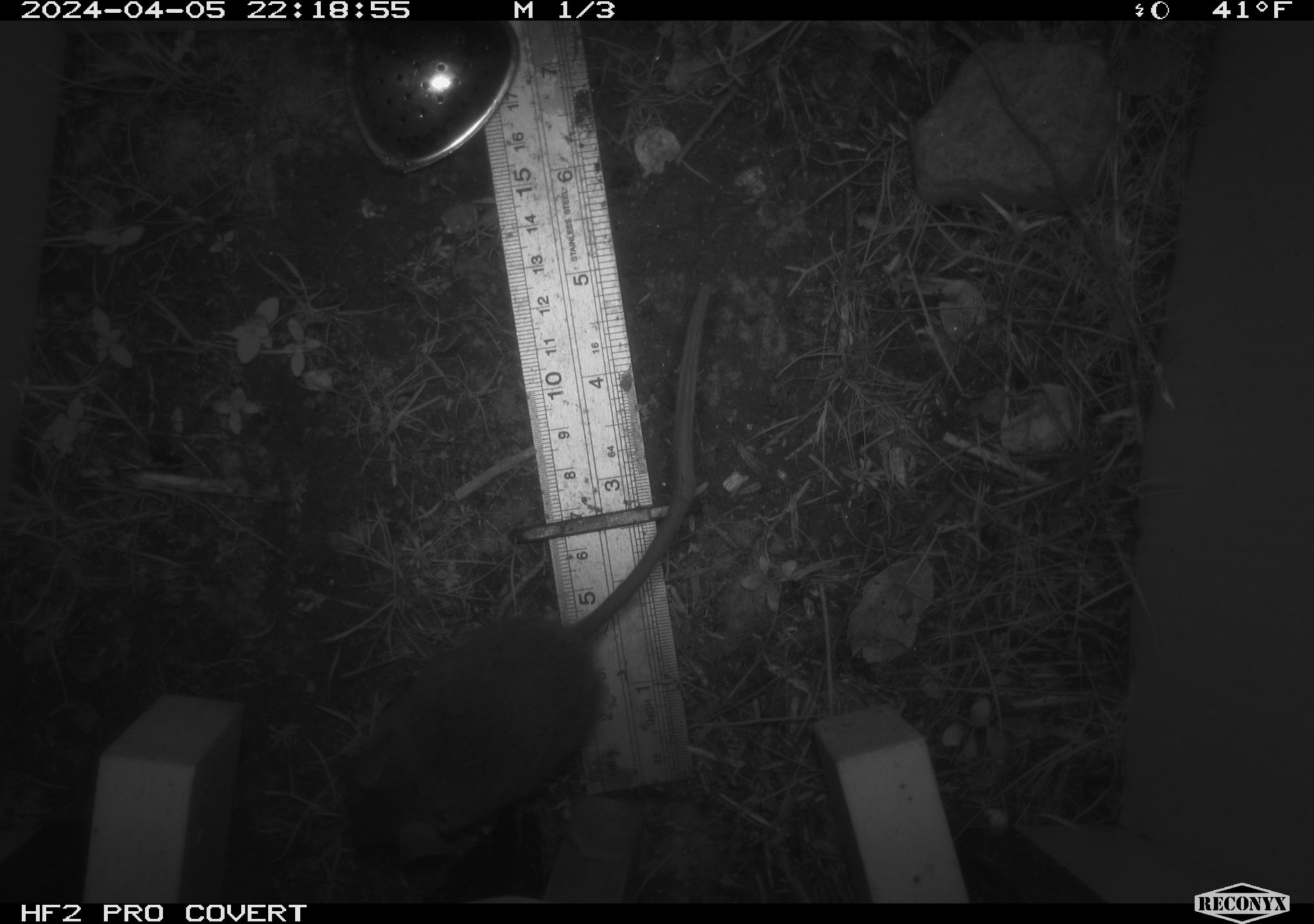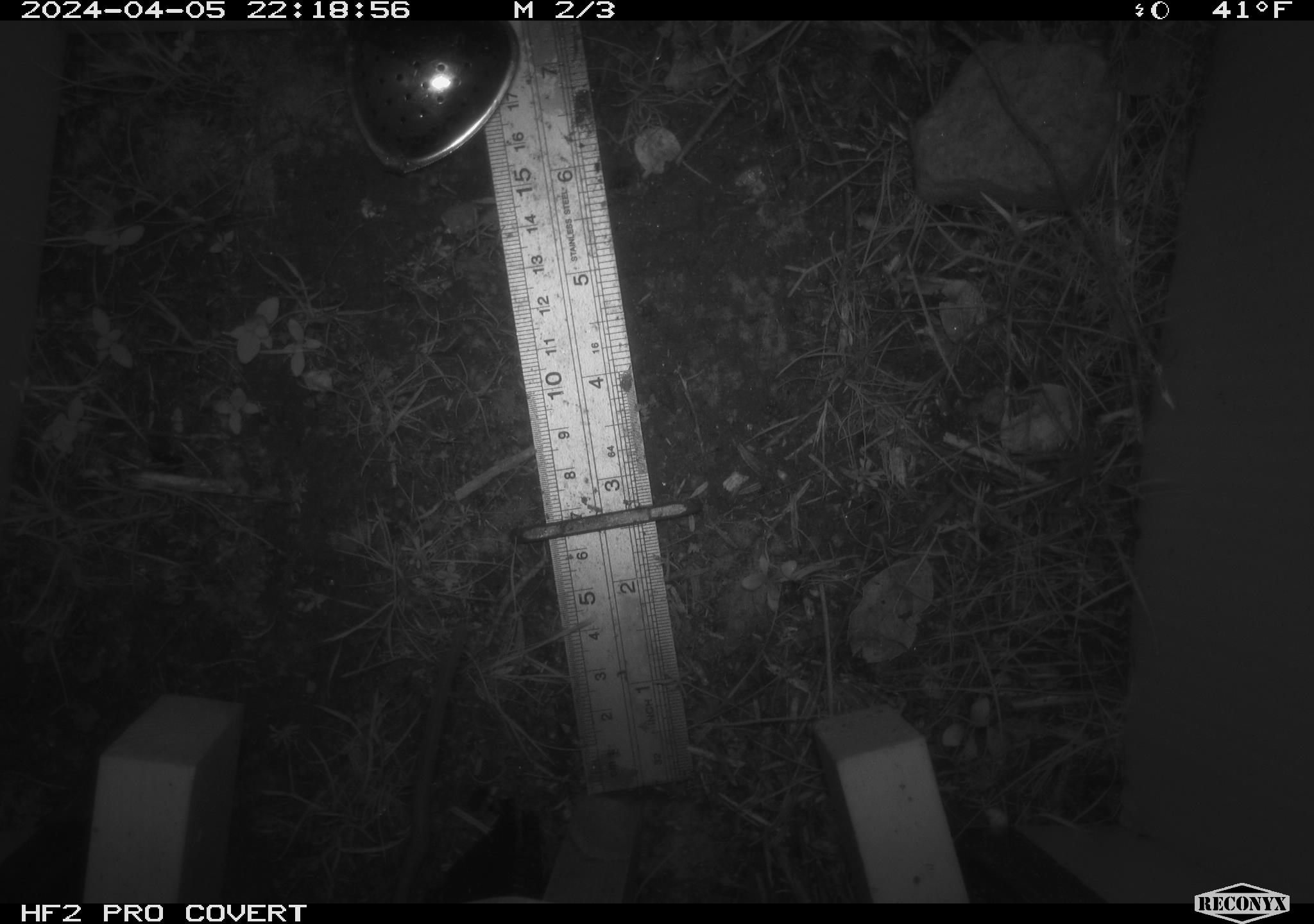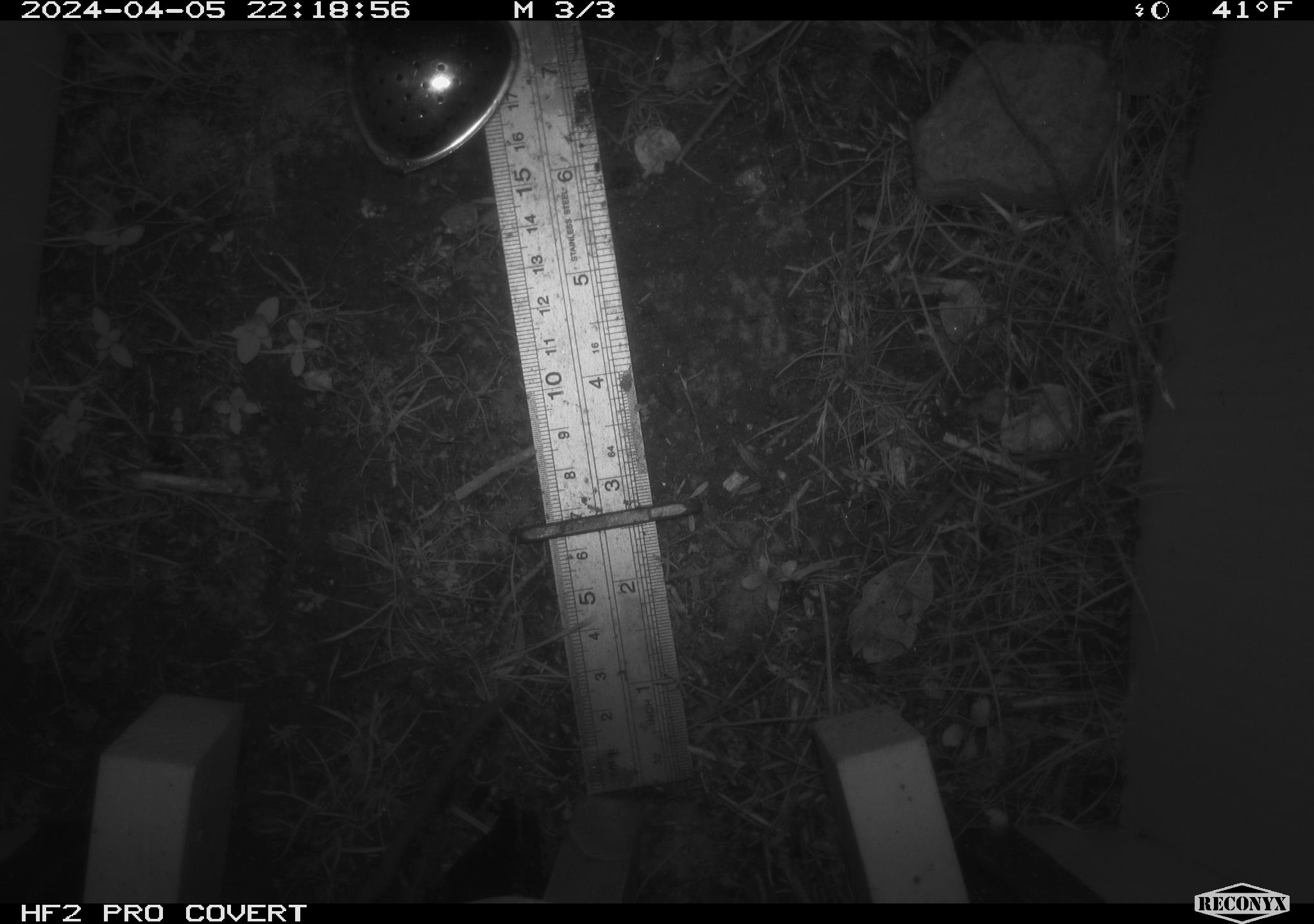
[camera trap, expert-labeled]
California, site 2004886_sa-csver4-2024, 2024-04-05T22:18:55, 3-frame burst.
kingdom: Animalia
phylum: Chordata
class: Mammalia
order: Rodentia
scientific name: Rodentia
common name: mouse species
Mouse species (Rodentia).